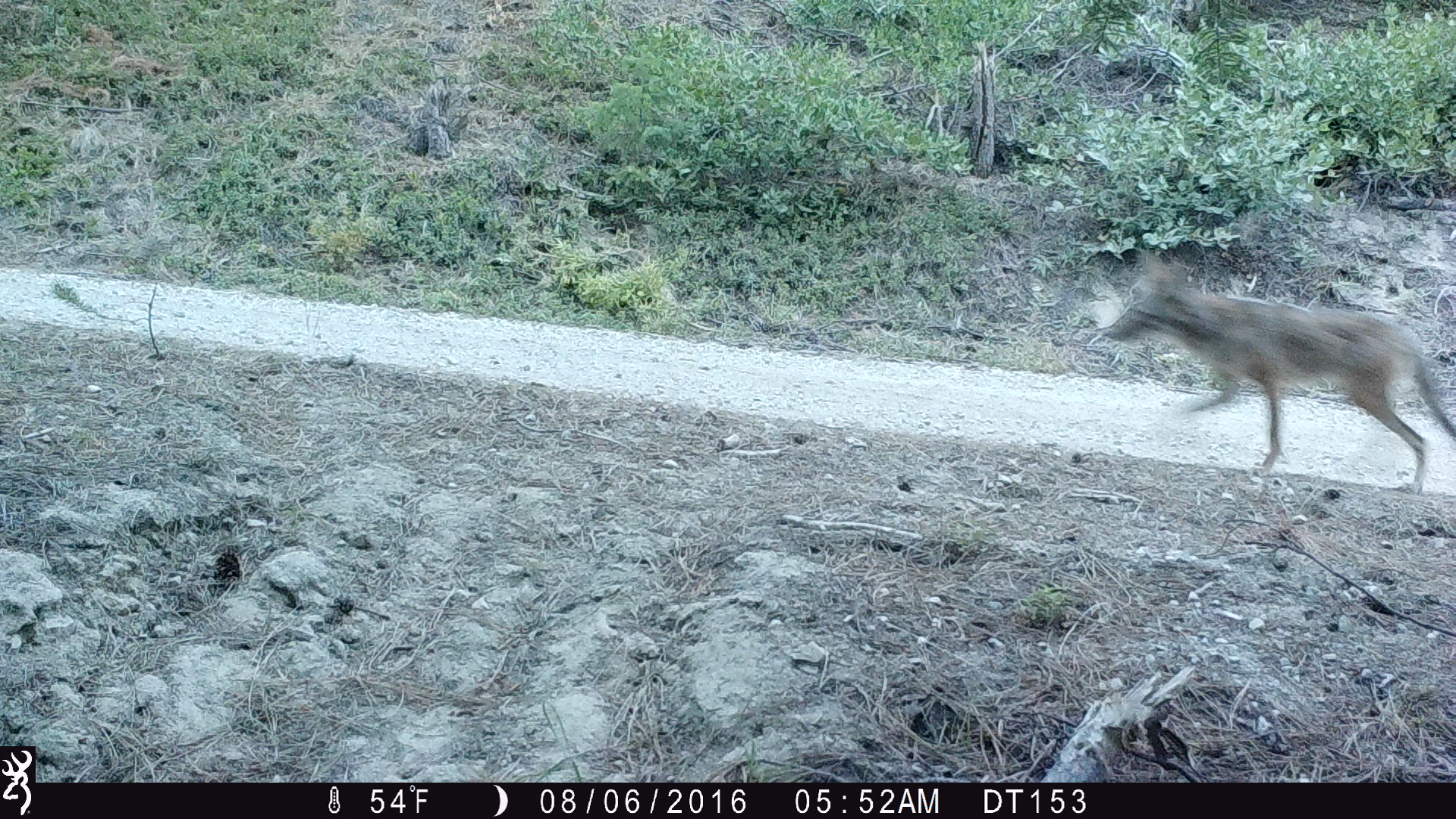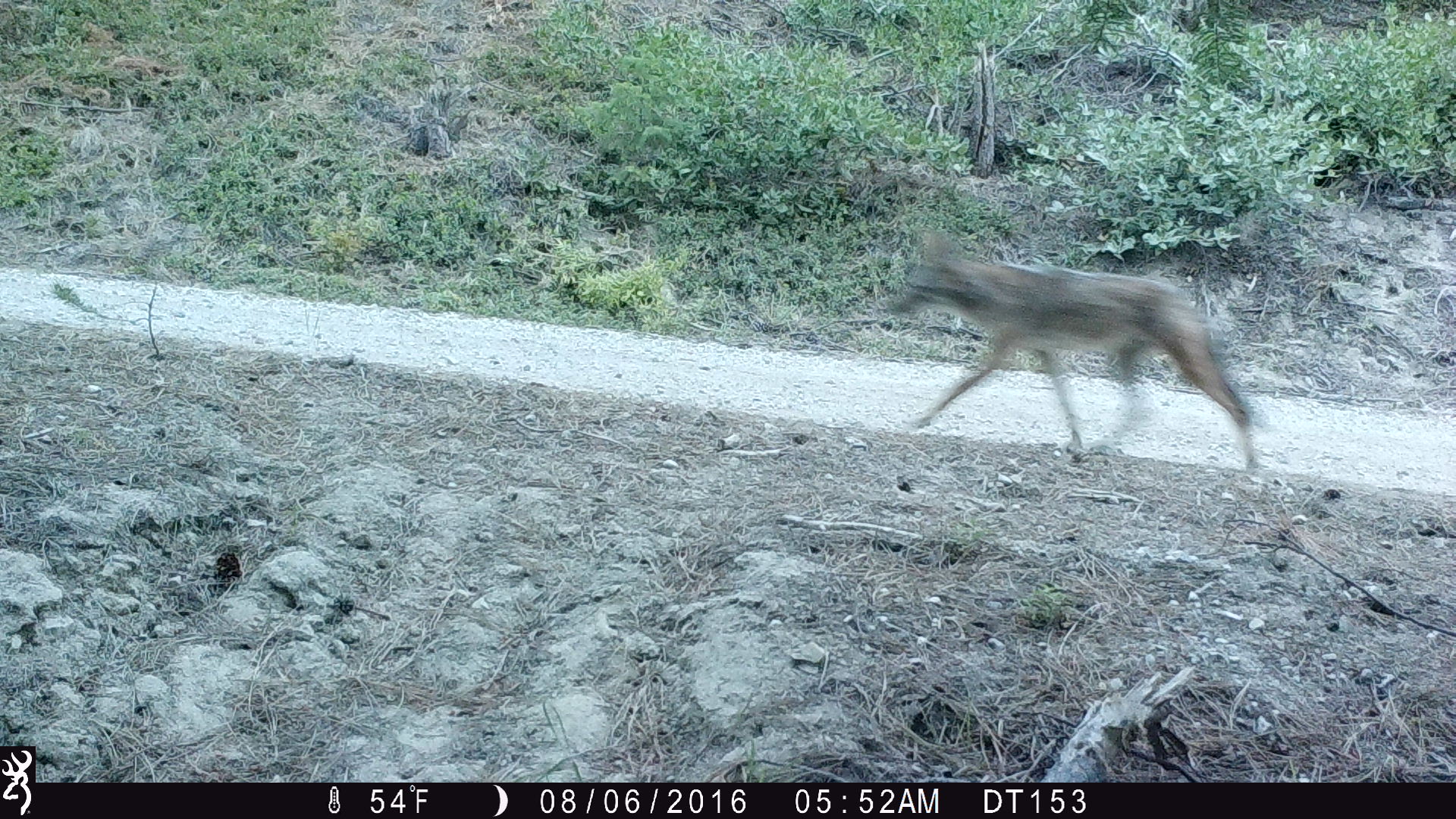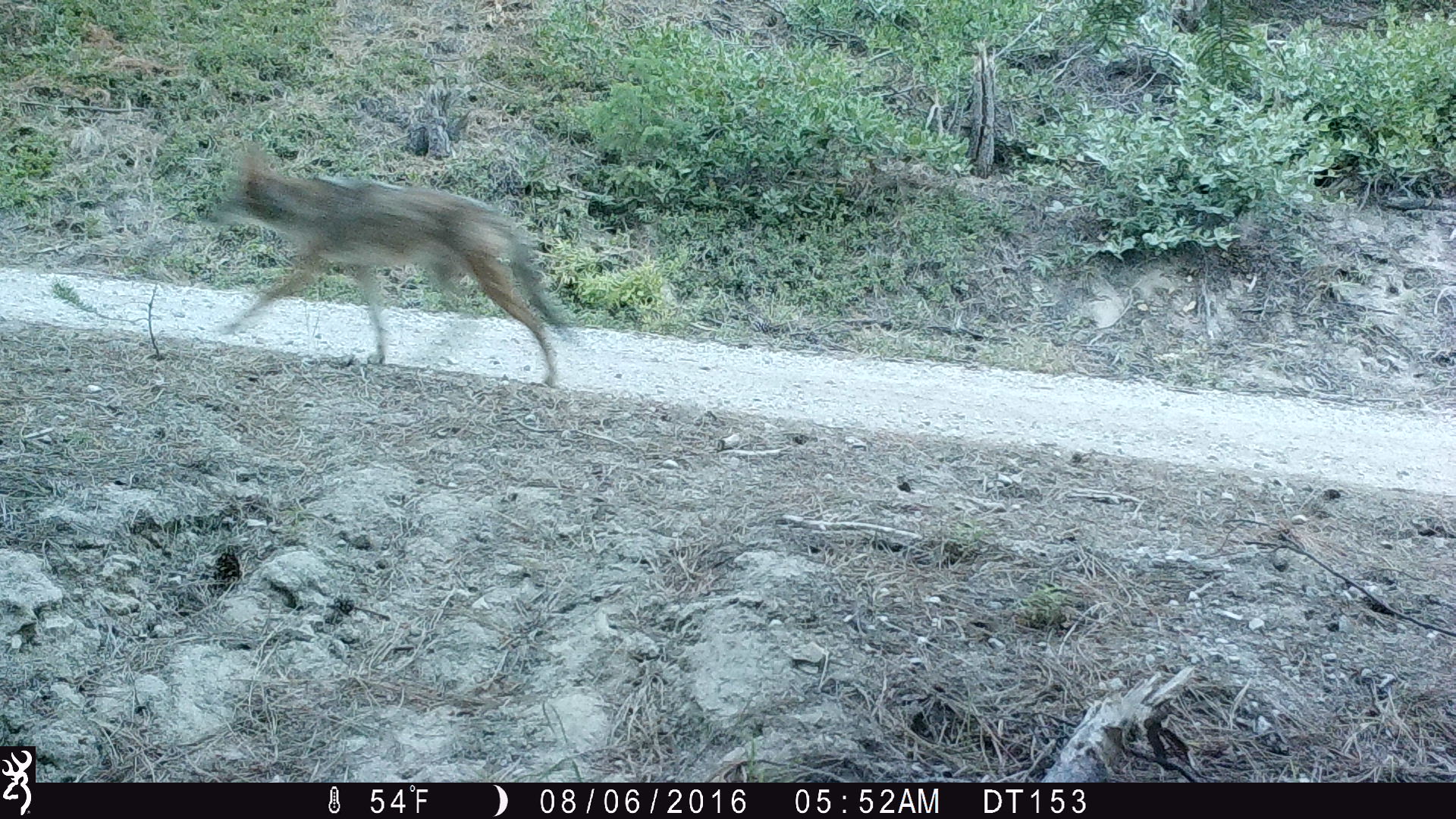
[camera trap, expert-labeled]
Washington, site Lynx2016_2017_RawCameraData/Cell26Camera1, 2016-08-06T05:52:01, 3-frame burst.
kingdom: Animalia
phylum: Chordata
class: Mammalia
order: Carnivora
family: Canidae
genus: Canis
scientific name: Canis latrans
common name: coyote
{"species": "Canis latrans (coyote)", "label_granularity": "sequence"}